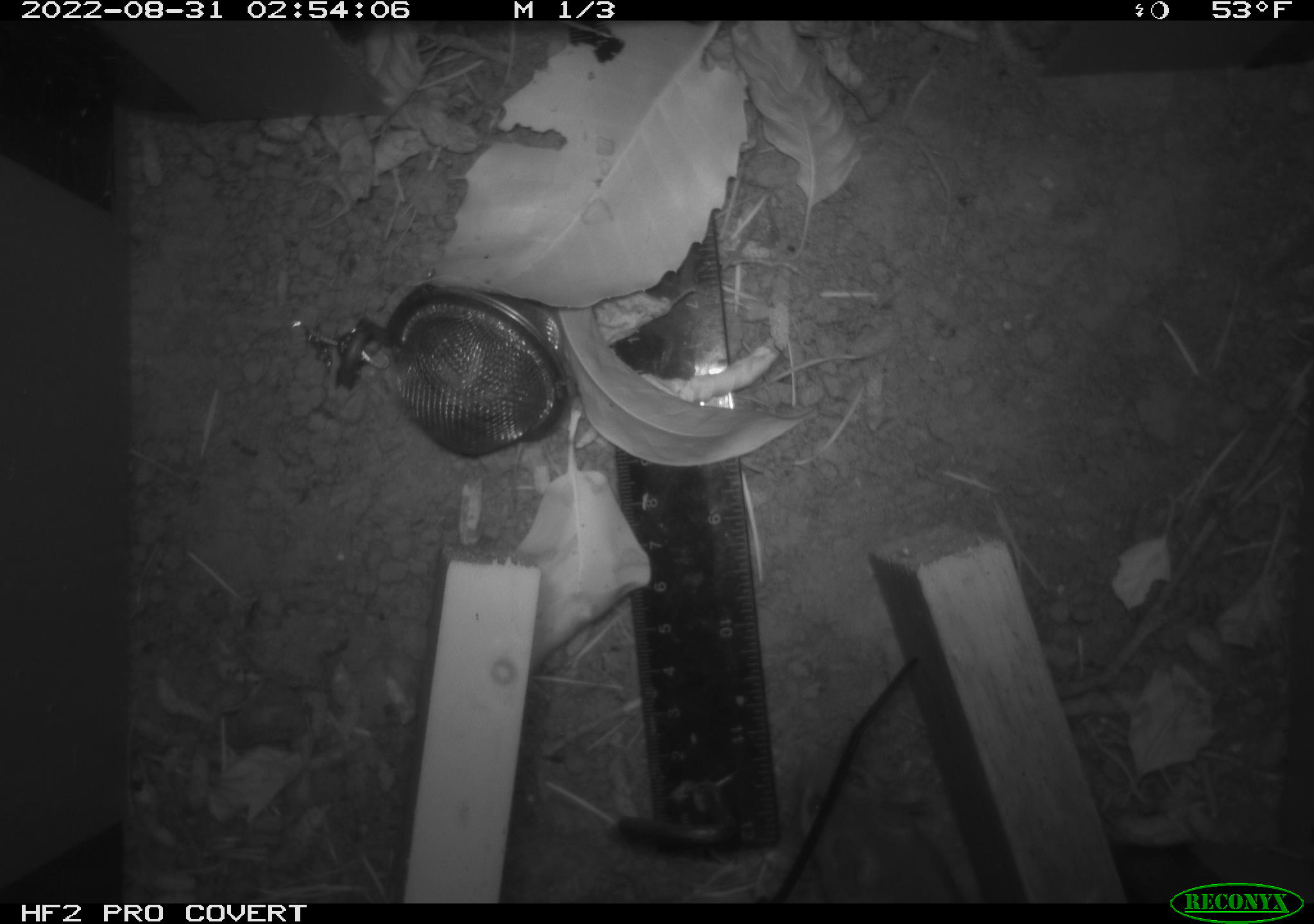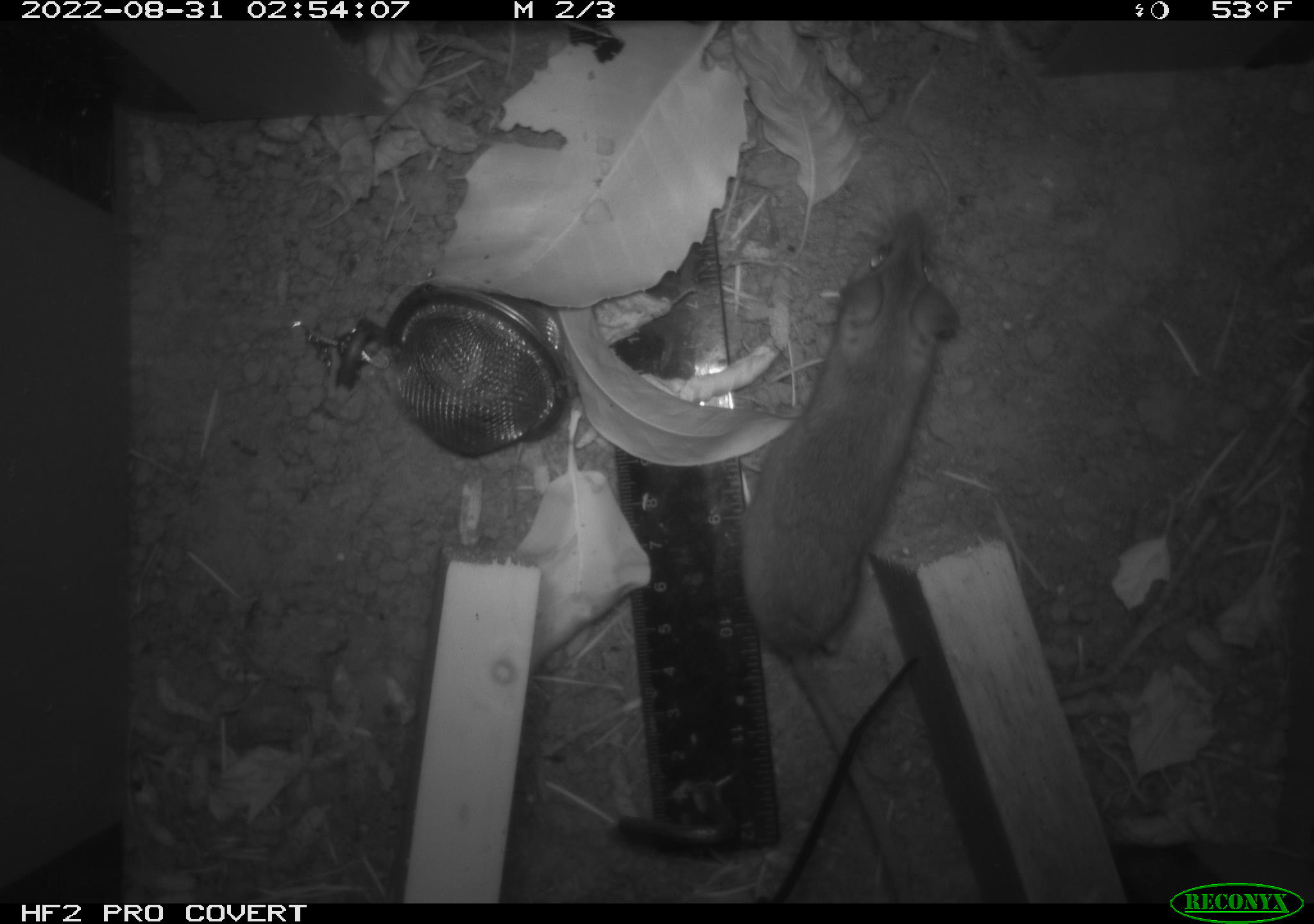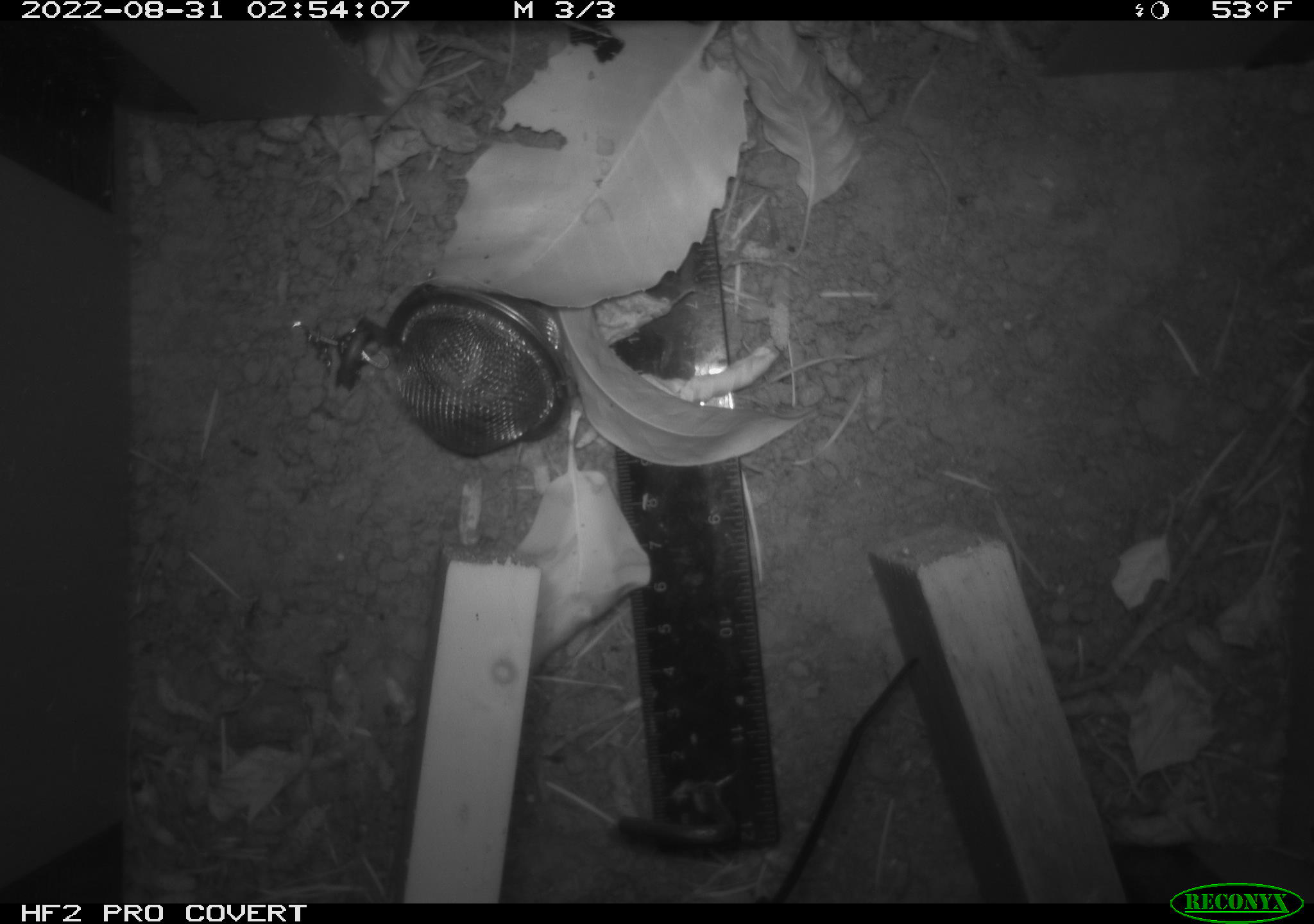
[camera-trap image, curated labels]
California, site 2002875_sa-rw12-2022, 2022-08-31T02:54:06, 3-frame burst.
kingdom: Animalia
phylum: Chordata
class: Mammalia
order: Rodentia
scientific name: Rodentia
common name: rodent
Rodent (Rodentia).